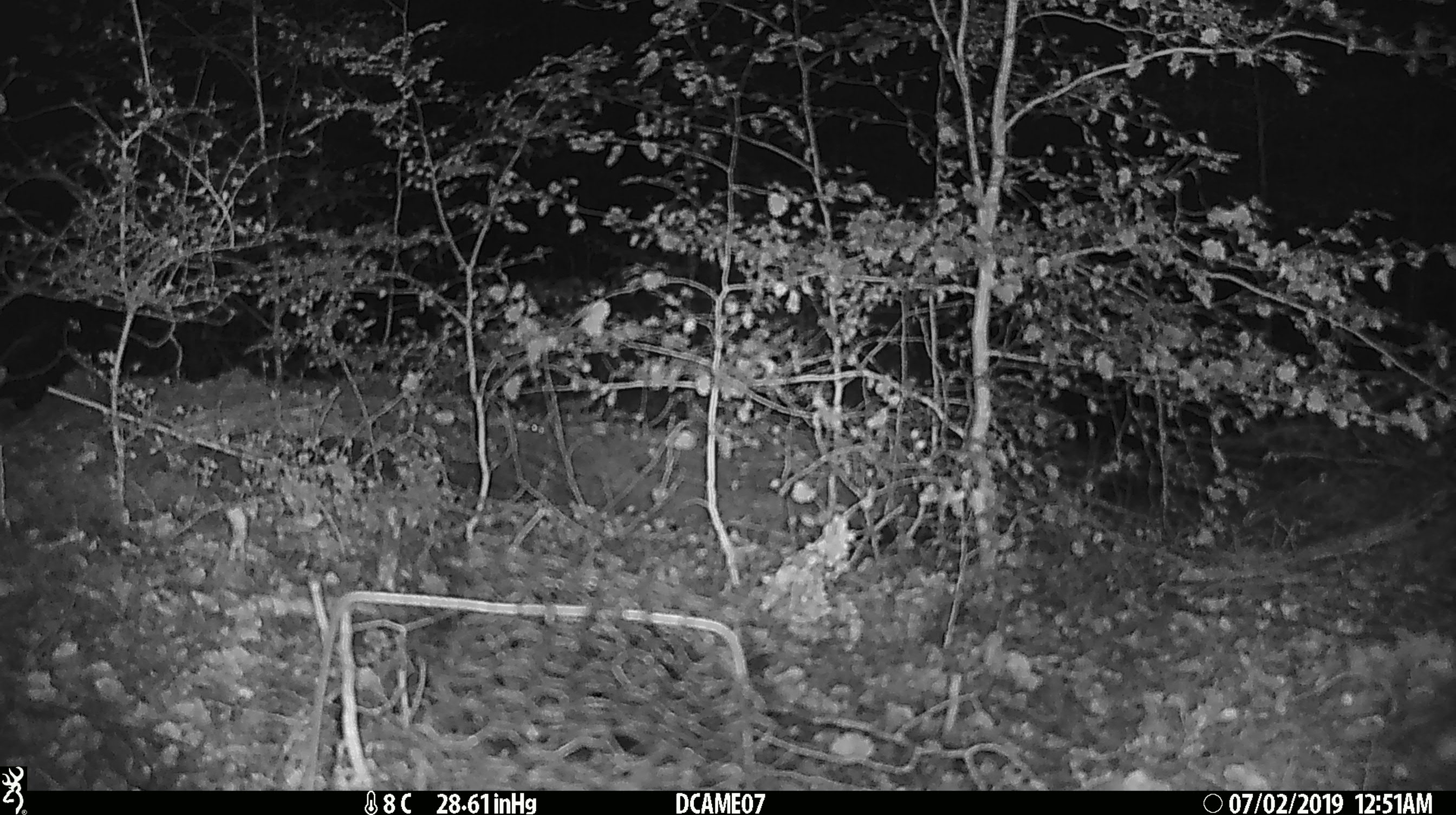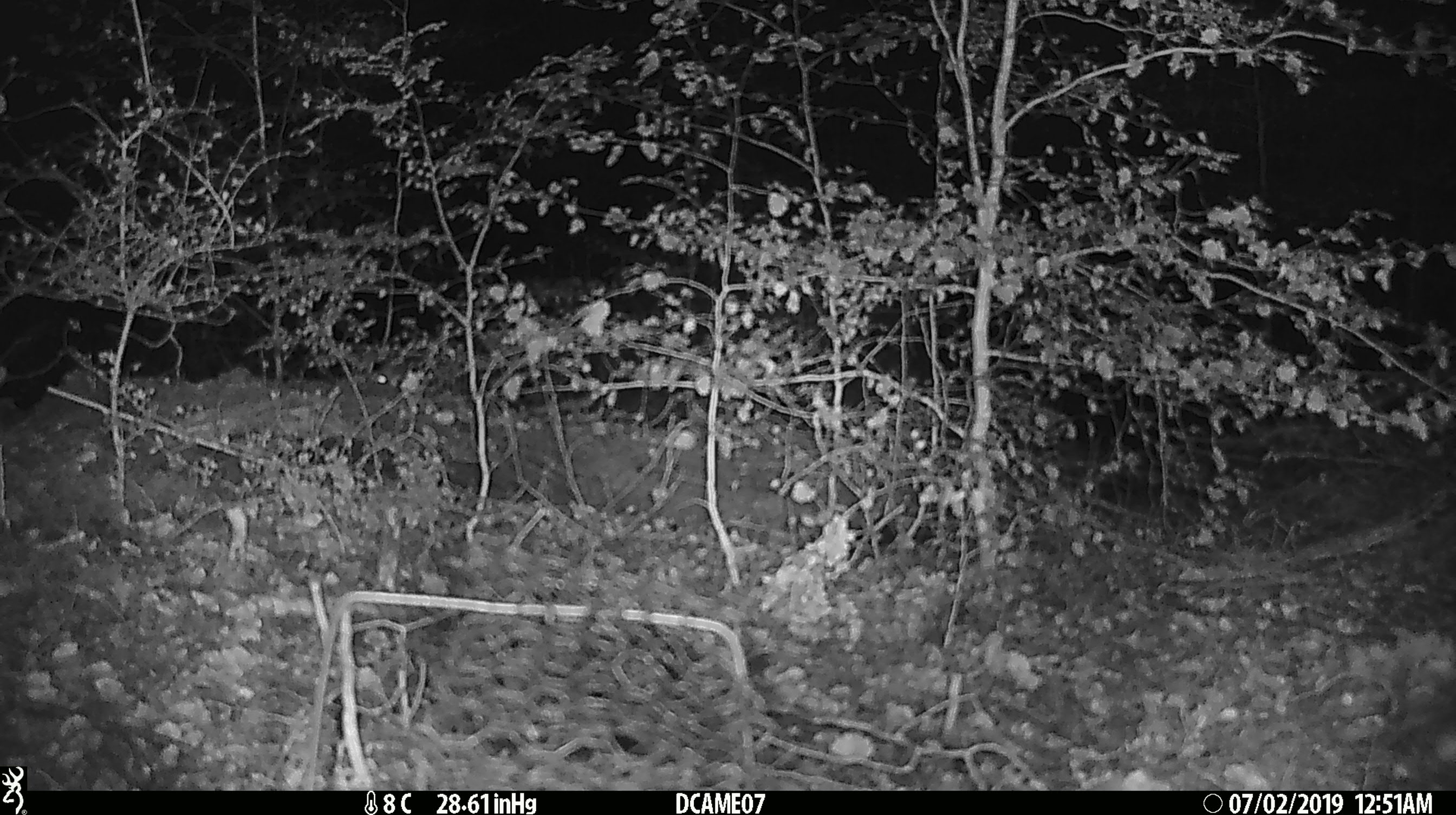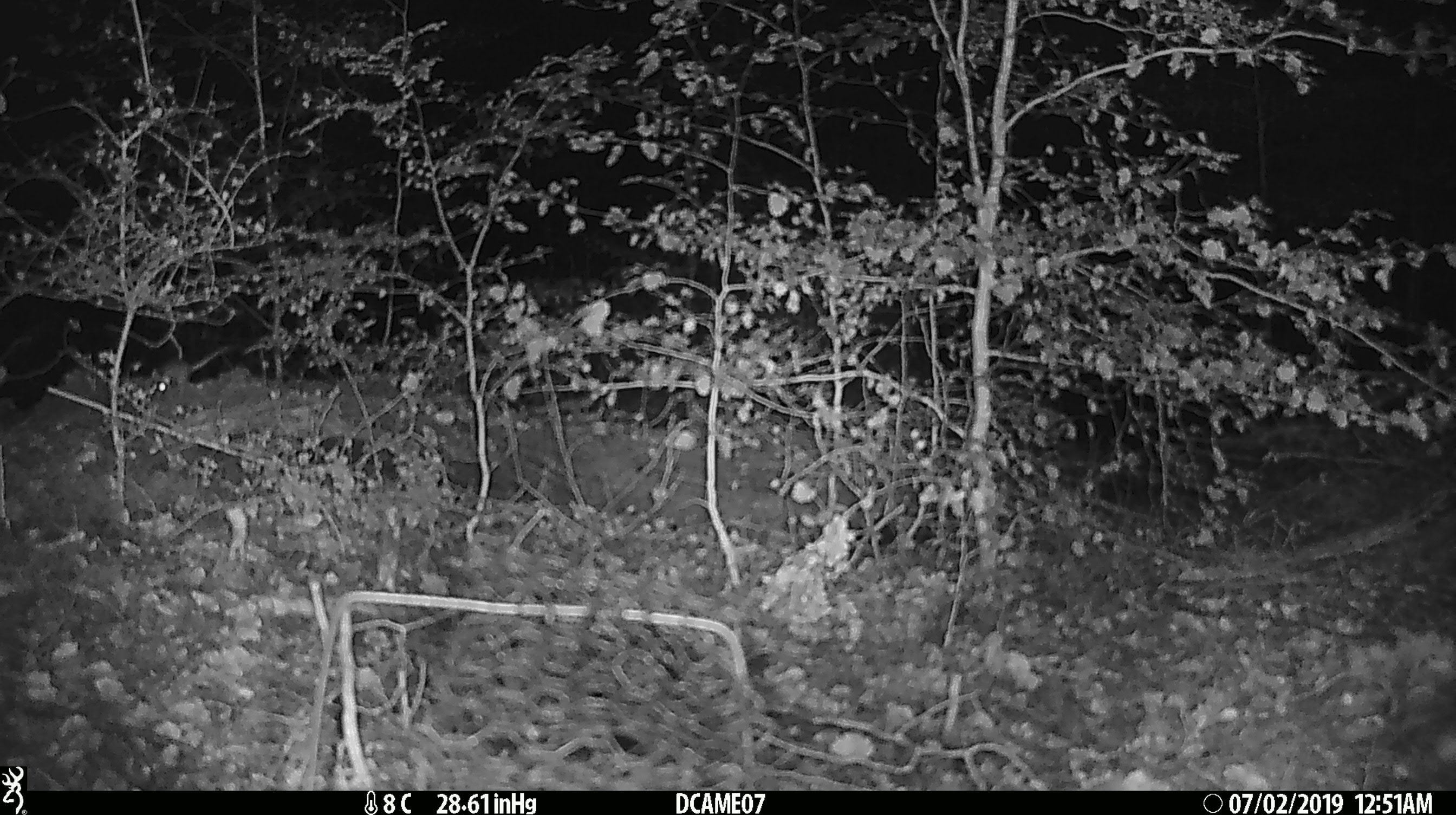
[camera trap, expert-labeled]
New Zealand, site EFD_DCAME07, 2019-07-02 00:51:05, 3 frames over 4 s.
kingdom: Animalia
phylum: Chordata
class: Mammalia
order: Rodentia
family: Muridae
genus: Mus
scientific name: Mus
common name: mouse